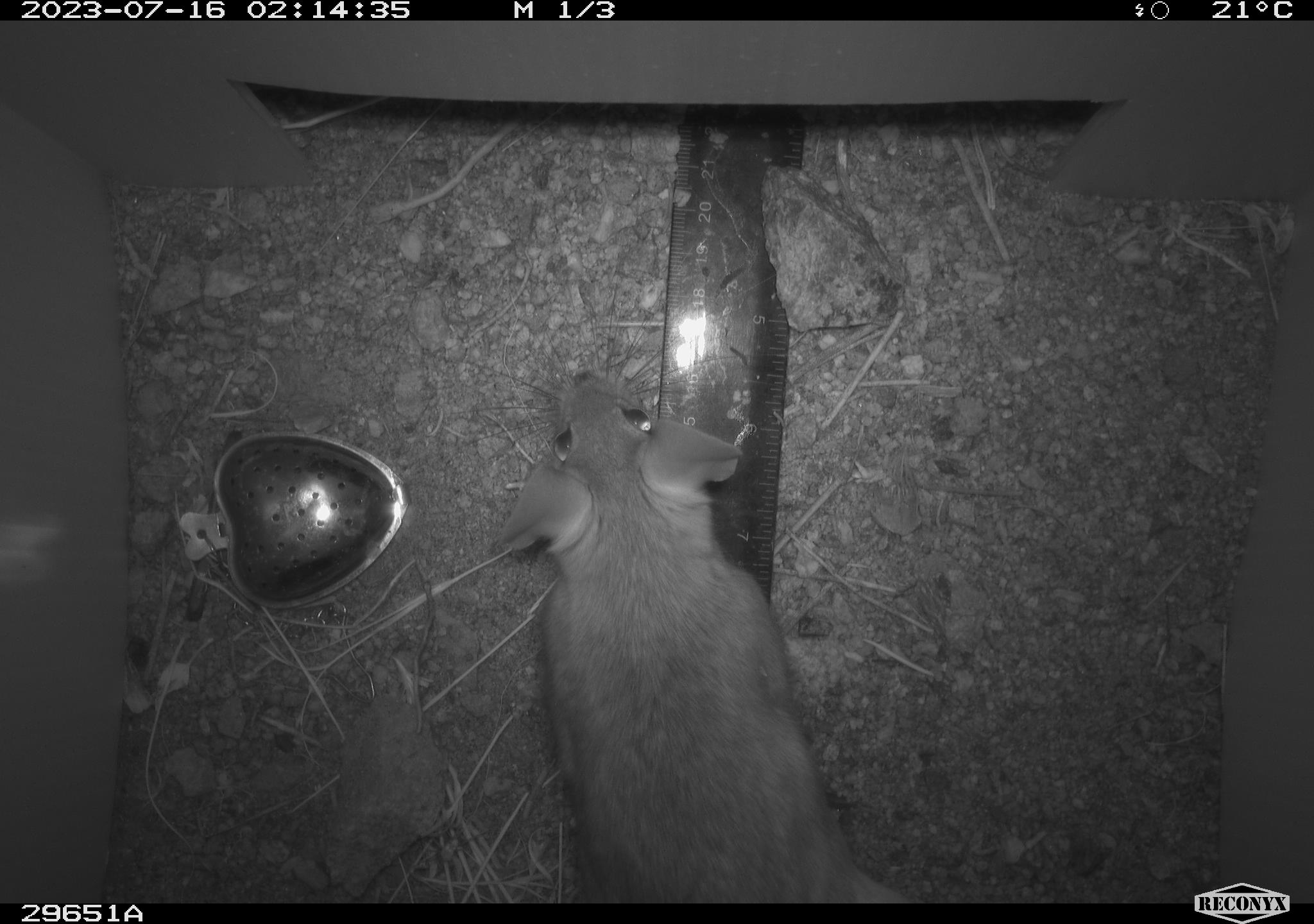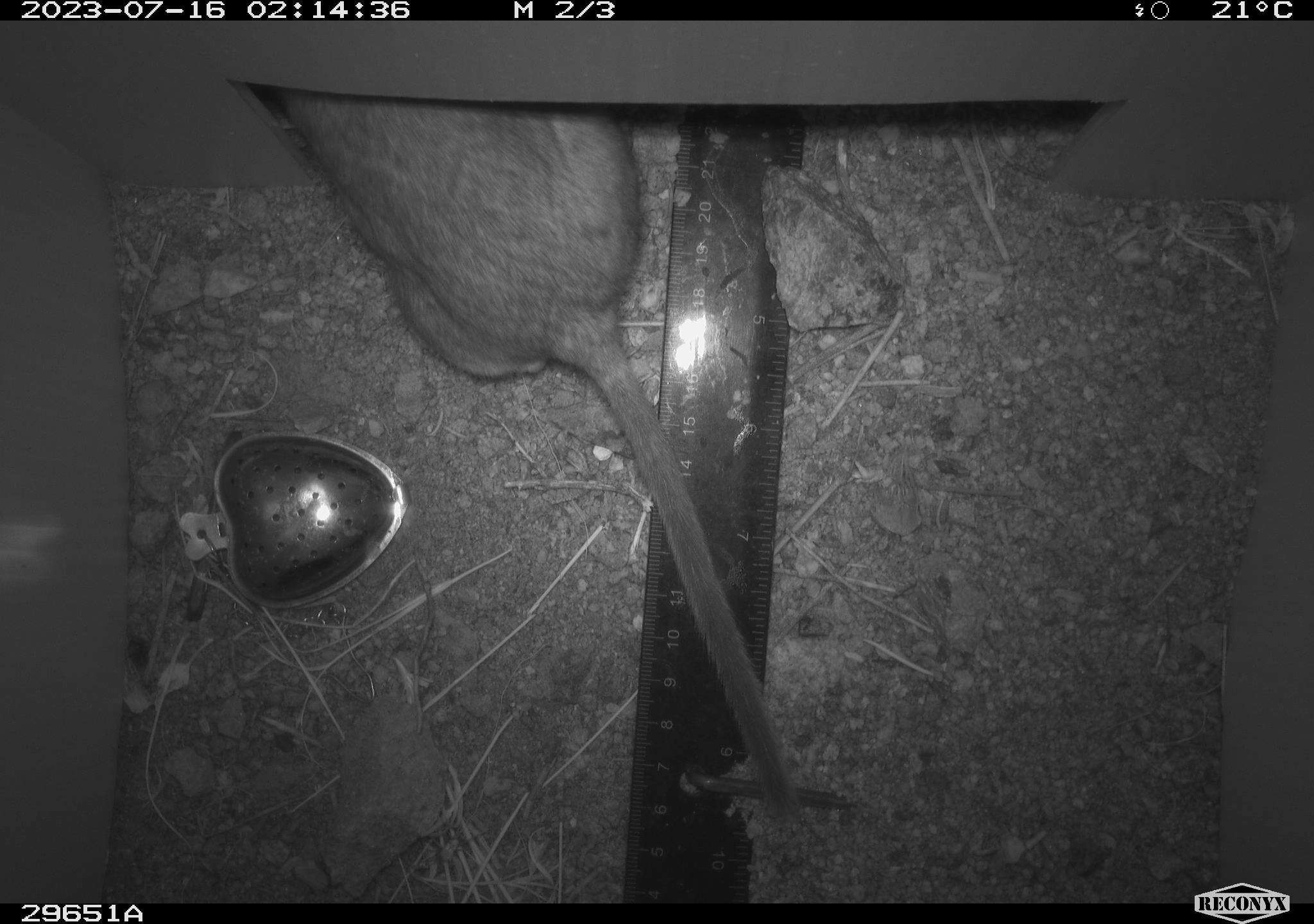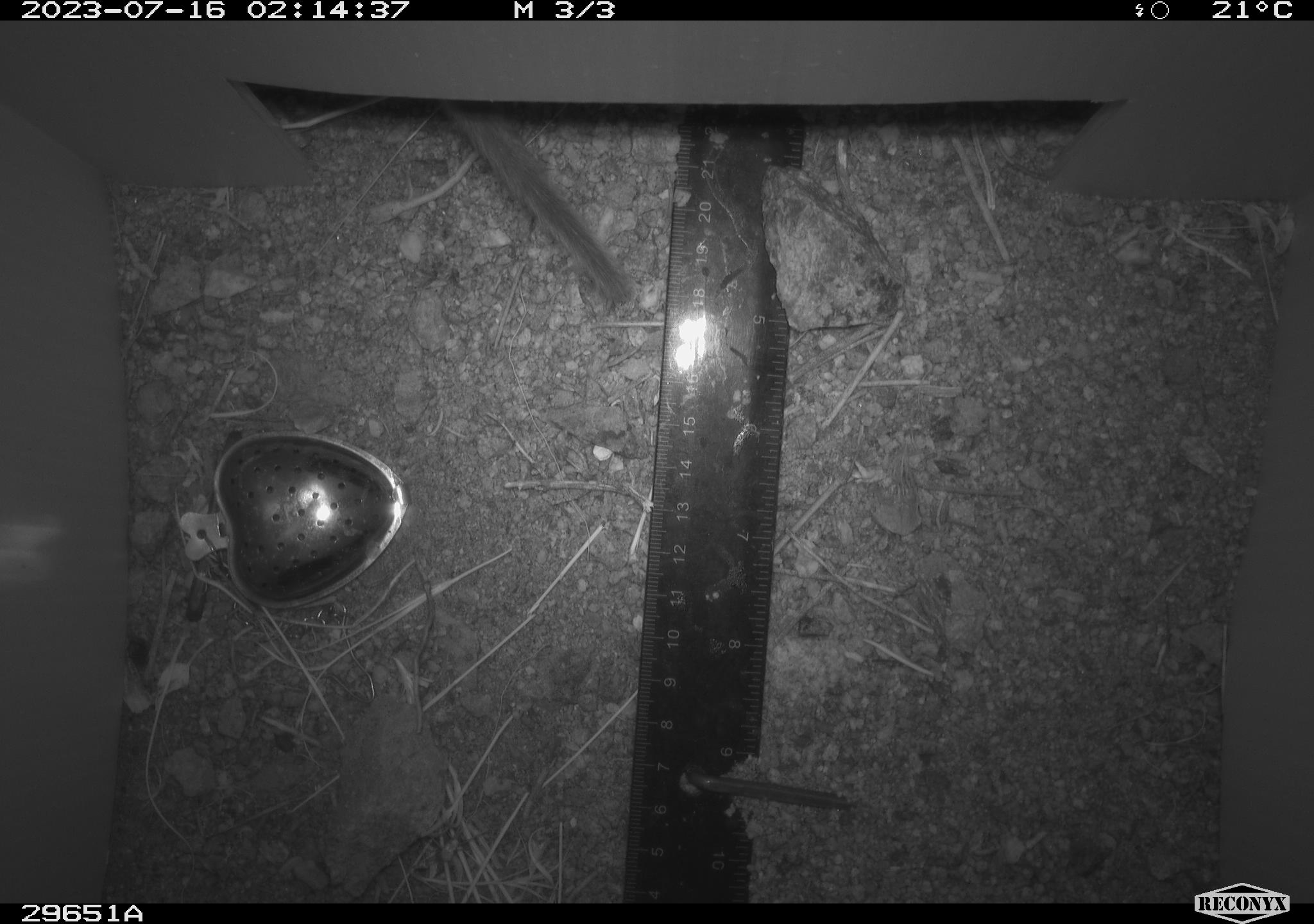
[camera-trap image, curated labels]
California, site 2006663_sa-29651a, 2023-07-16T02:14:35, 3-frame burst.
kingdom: Animalia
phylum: Chordata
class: Mammalia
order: Rodentia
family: Cricetidae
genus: Neotoma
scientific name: Neotoma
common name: pack rat or woodrat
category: neotoma species